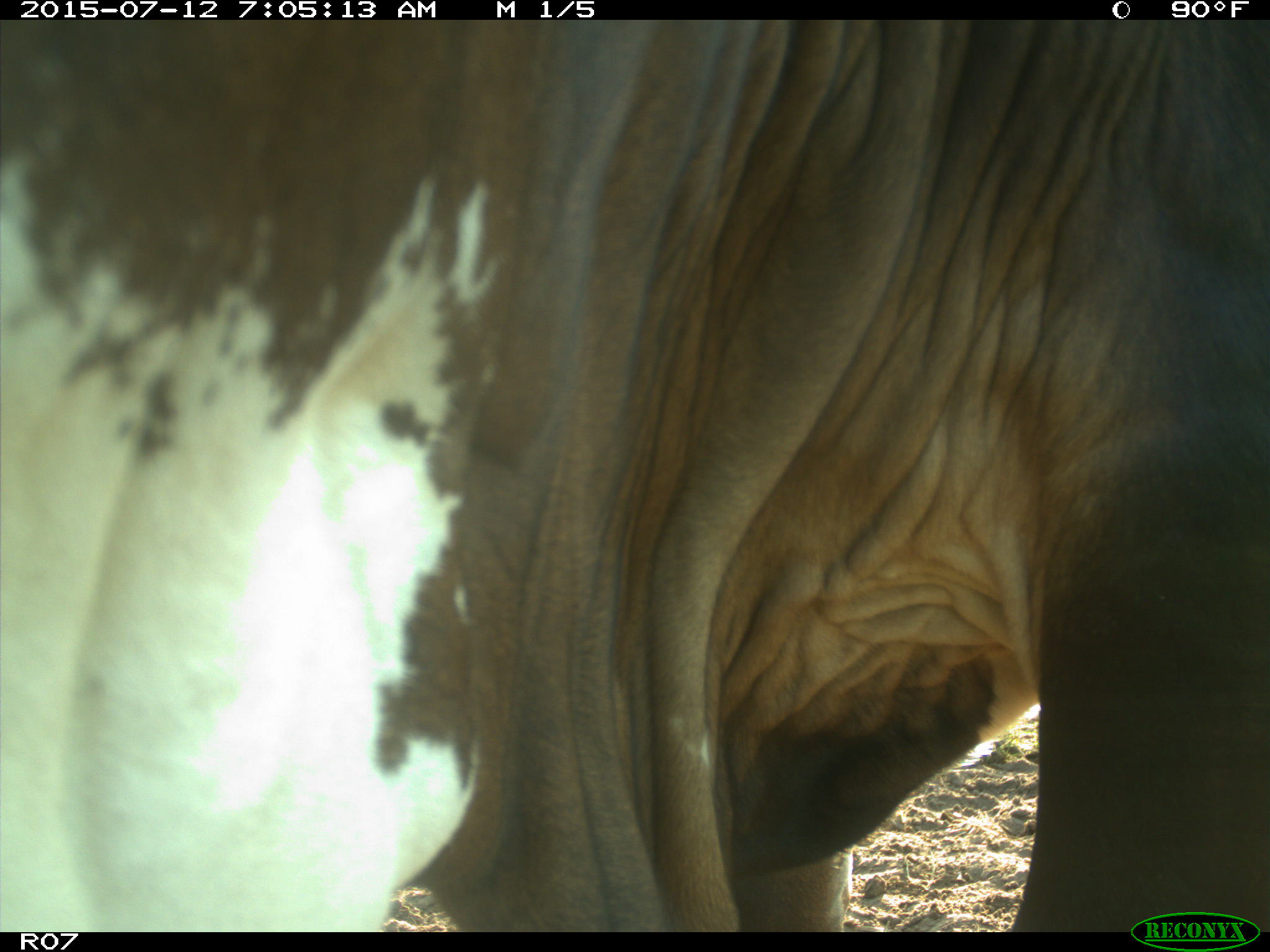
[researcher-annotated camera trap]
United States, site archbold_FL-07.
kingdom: Animalia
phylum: Chordata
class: Mammalia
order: Artiodactyla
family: Bovidae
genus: Bos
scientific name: Bos taurus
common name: domestic cow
Bos taurus (domestic cow).